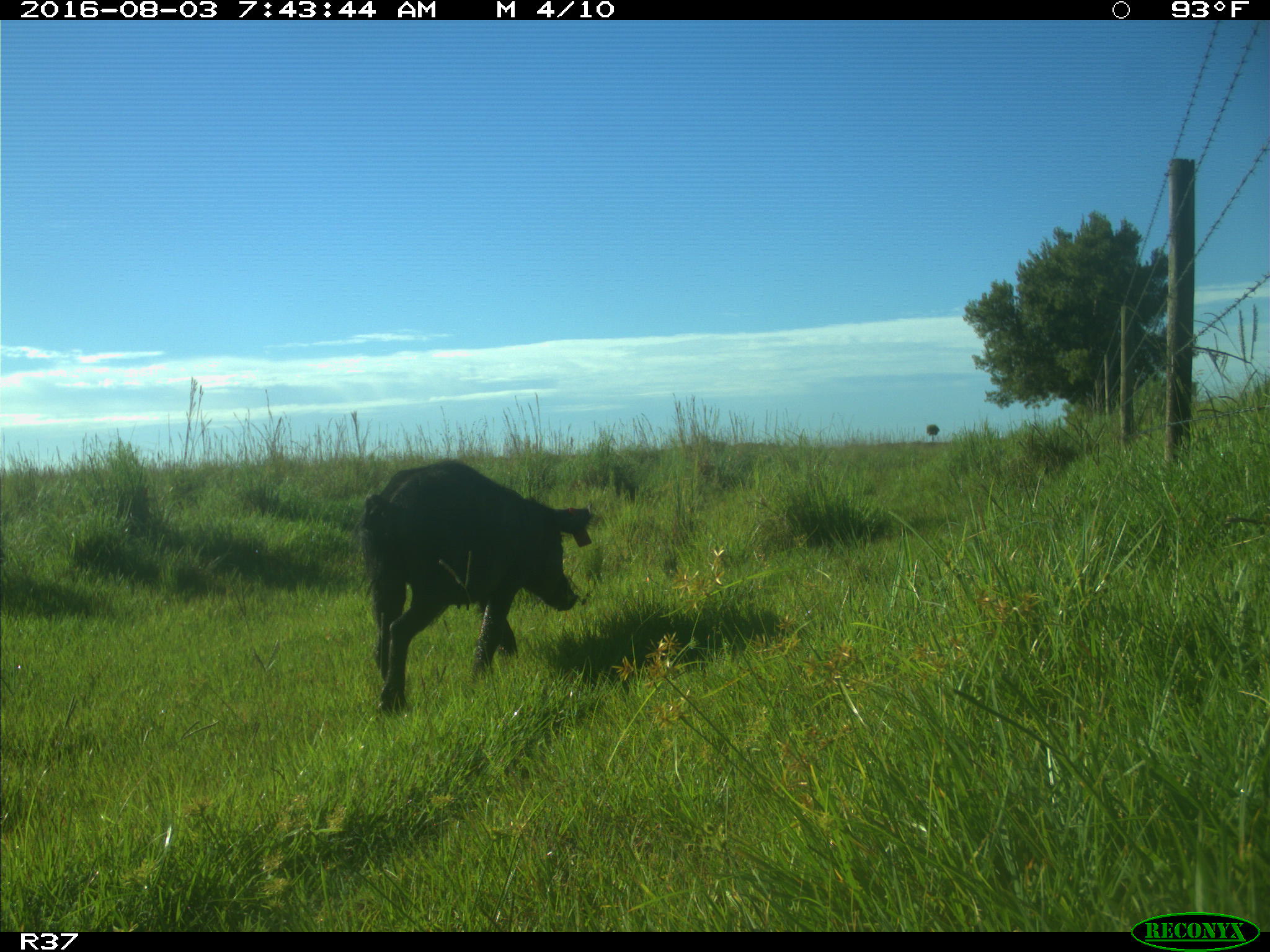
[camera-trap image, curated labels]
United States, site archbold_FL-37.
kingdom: Animalia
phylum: Chordata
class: Mammalia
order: Artiodactyla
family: Suidae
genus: Sus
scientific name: Sus scrofa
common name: wild boar